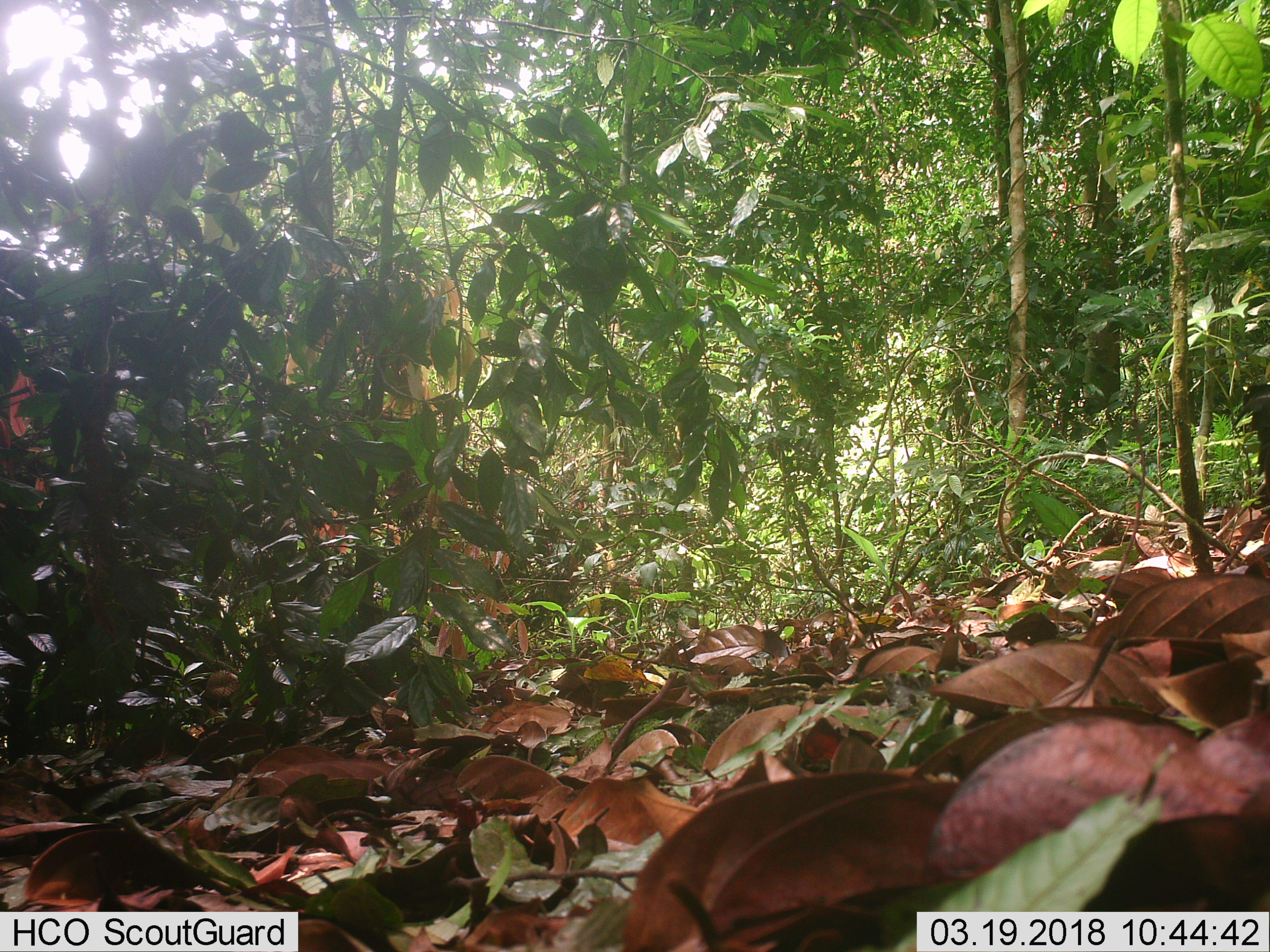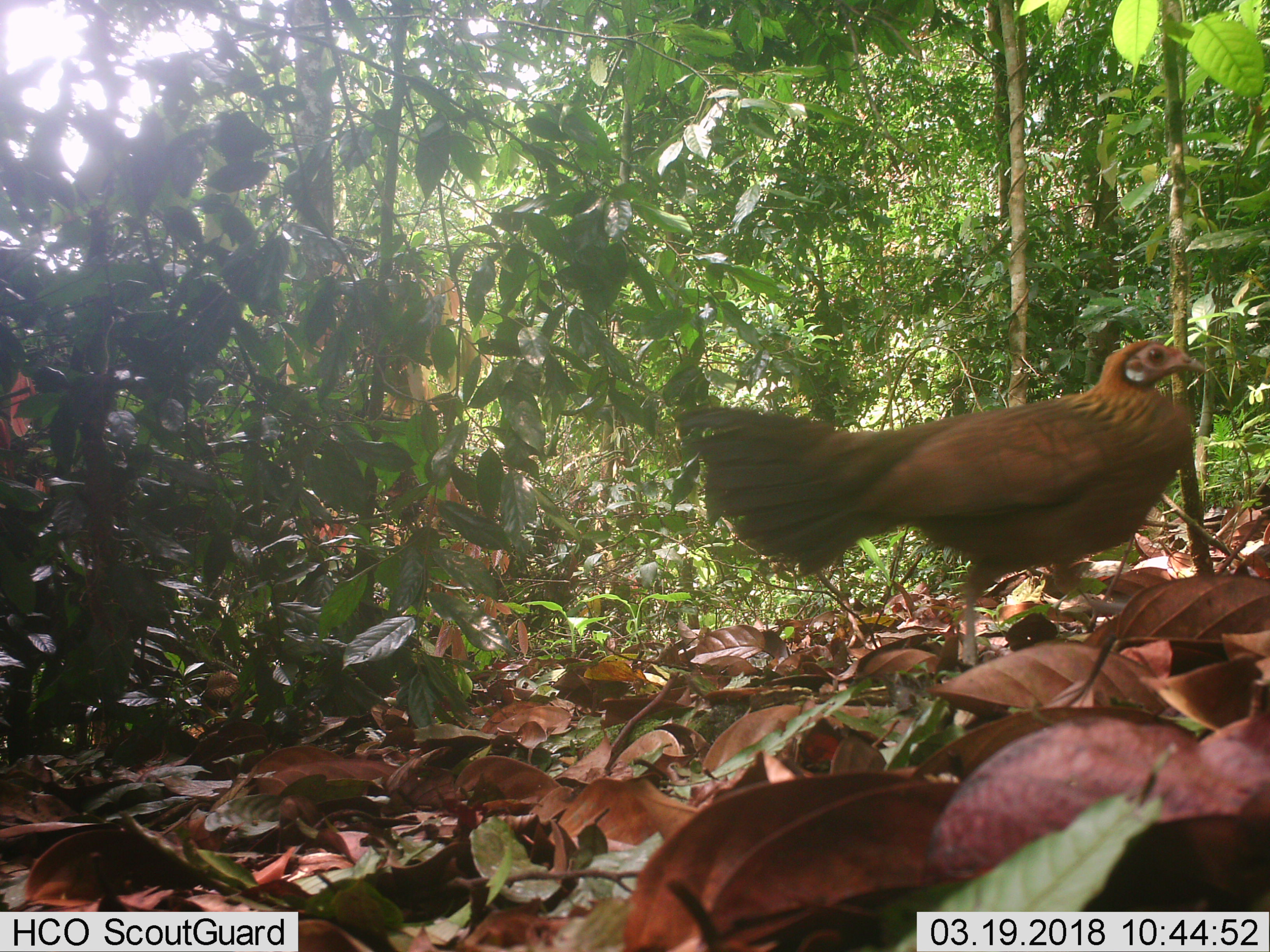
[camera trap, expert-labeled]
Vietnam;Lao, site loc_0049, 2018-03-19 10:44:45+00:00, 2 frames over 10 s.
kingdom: Animalia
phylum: Chordata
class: Aves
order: Galliformes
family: Phasianidae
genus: Gallus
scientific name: Gallus gallus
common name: red junglefowl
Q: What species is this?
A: Red junglefowl (Gallus gallus).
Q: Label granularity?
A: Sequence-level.